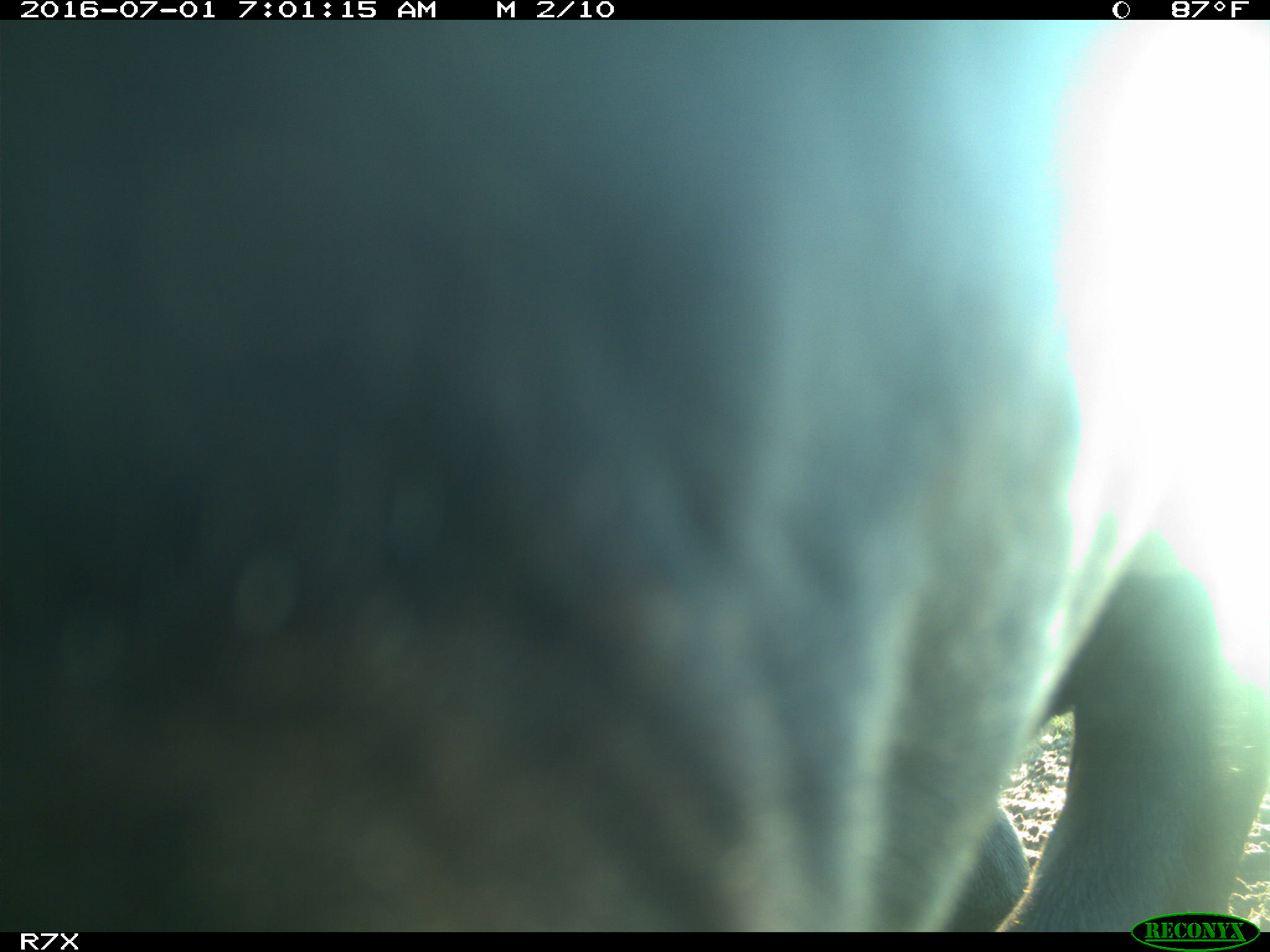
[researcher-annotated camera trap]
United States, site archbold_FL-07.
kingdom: Animalia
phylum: Chordata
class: Mammalia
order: Artiodactyla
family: Bovidae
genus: Bos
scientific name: Bos taurus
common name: domestic cow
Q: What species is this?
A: Bos taurus (domestic cow).